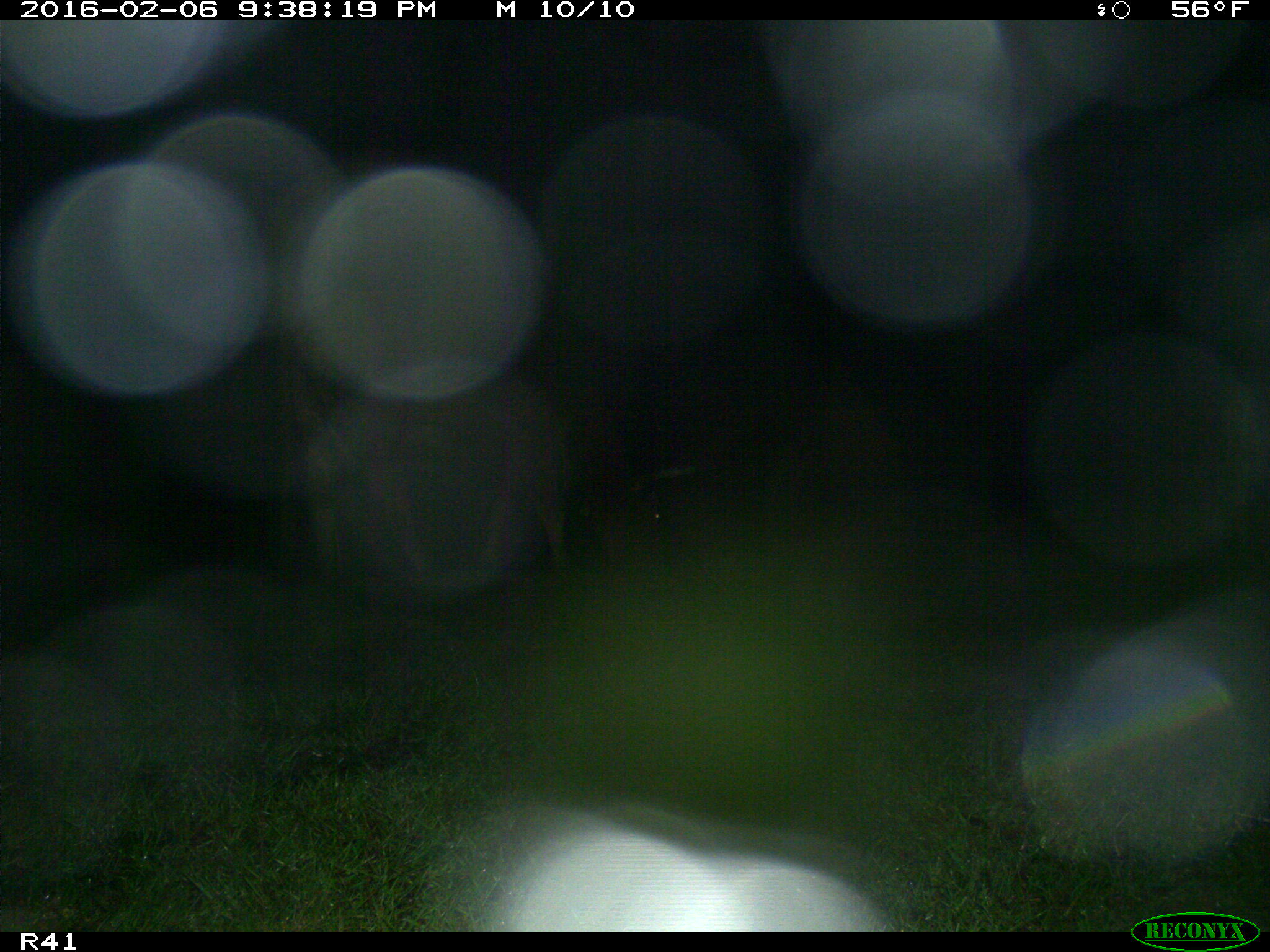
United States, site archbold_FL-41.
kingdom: Animalia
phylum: Chordata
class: Mammalia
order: Artiodactyla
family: Bovidae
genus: Bos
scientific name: Bos taurus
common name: domestic cow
Bos taurus (domestic cow).